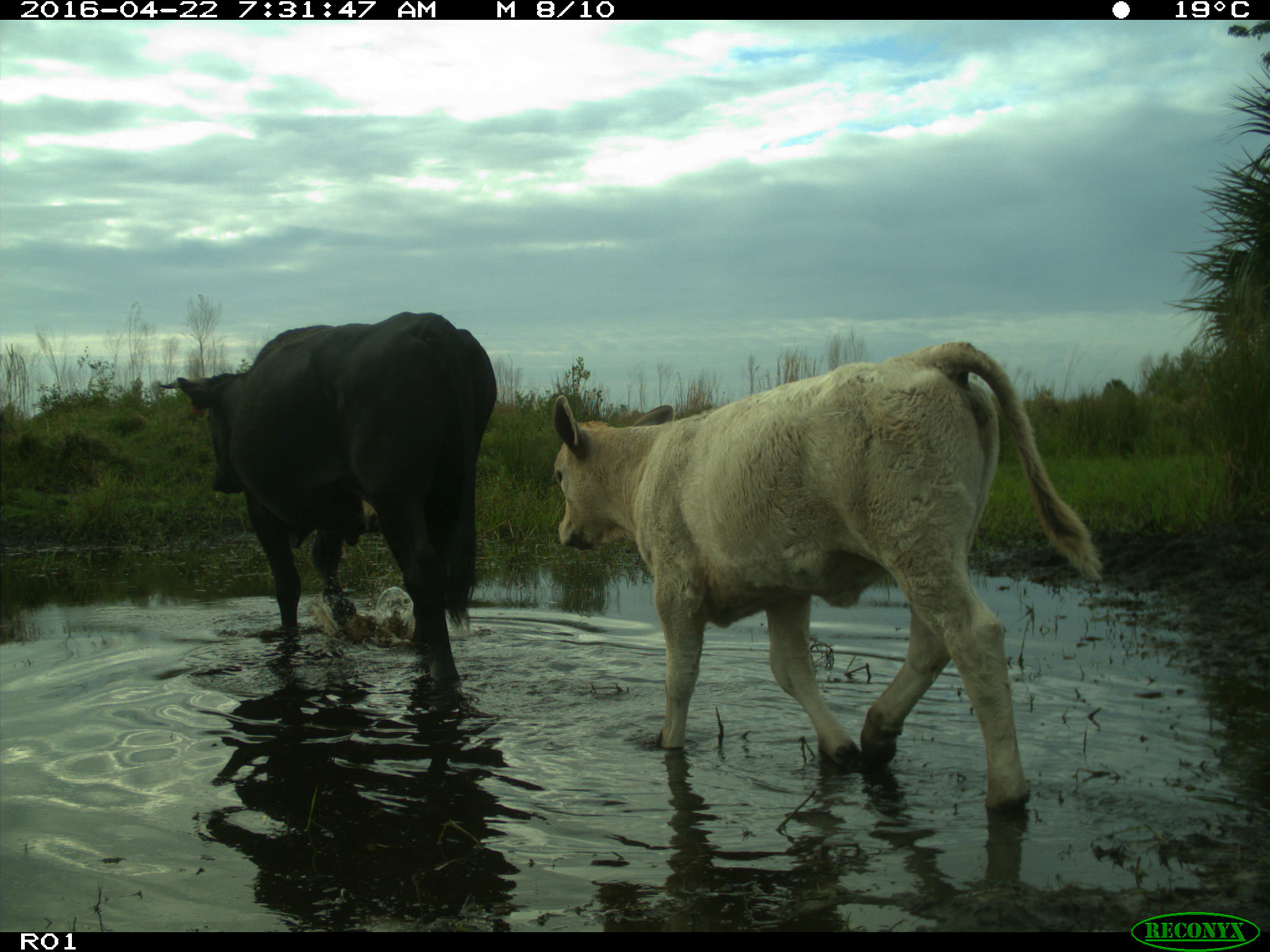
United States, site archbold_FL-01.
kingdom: Animalia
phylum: Chordata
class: Mammalia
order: Artiodactyla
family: Bovidae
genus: Bos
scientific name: Bos taurus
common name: domestic cow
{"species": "Bos taurus (domestic cow)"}